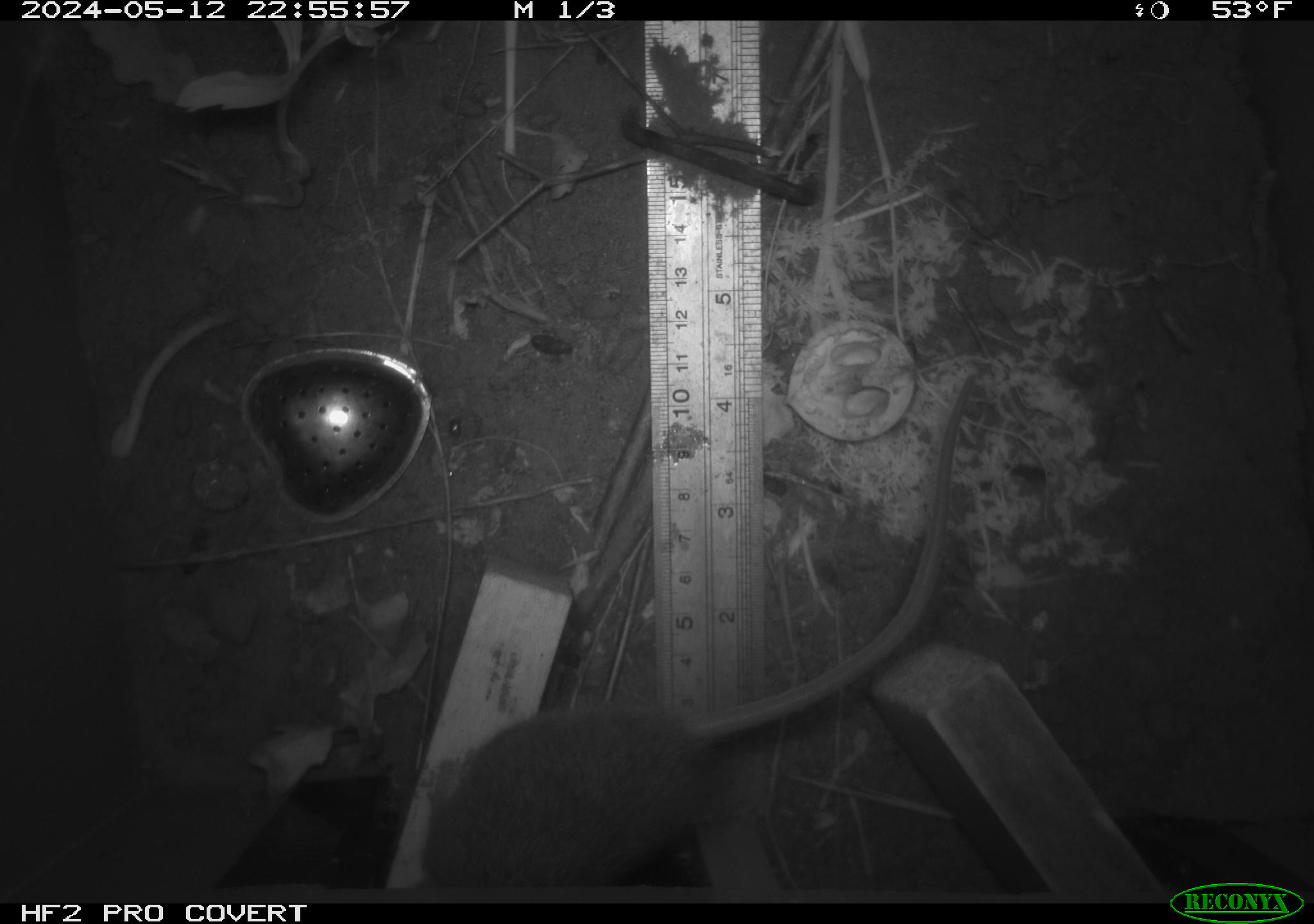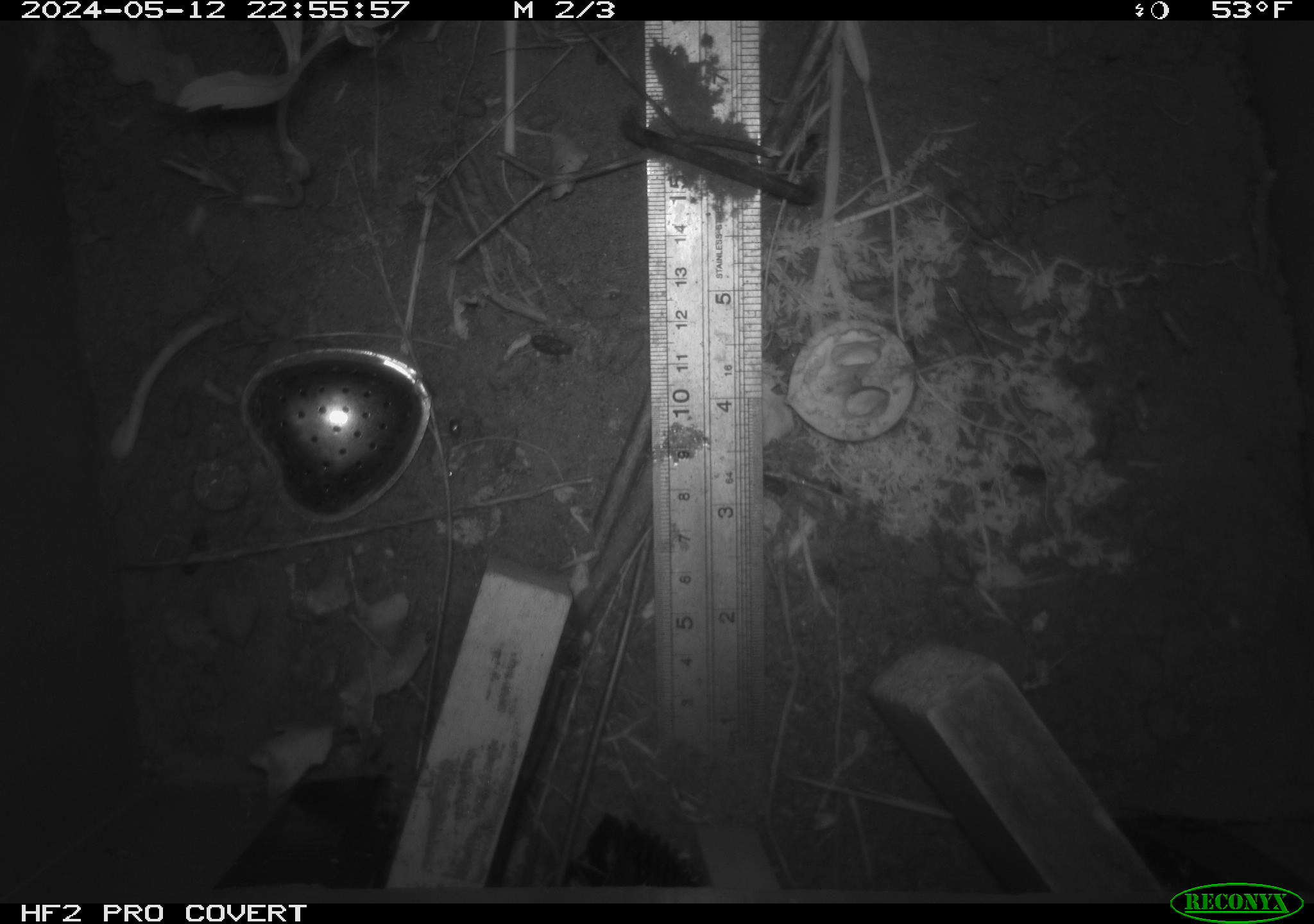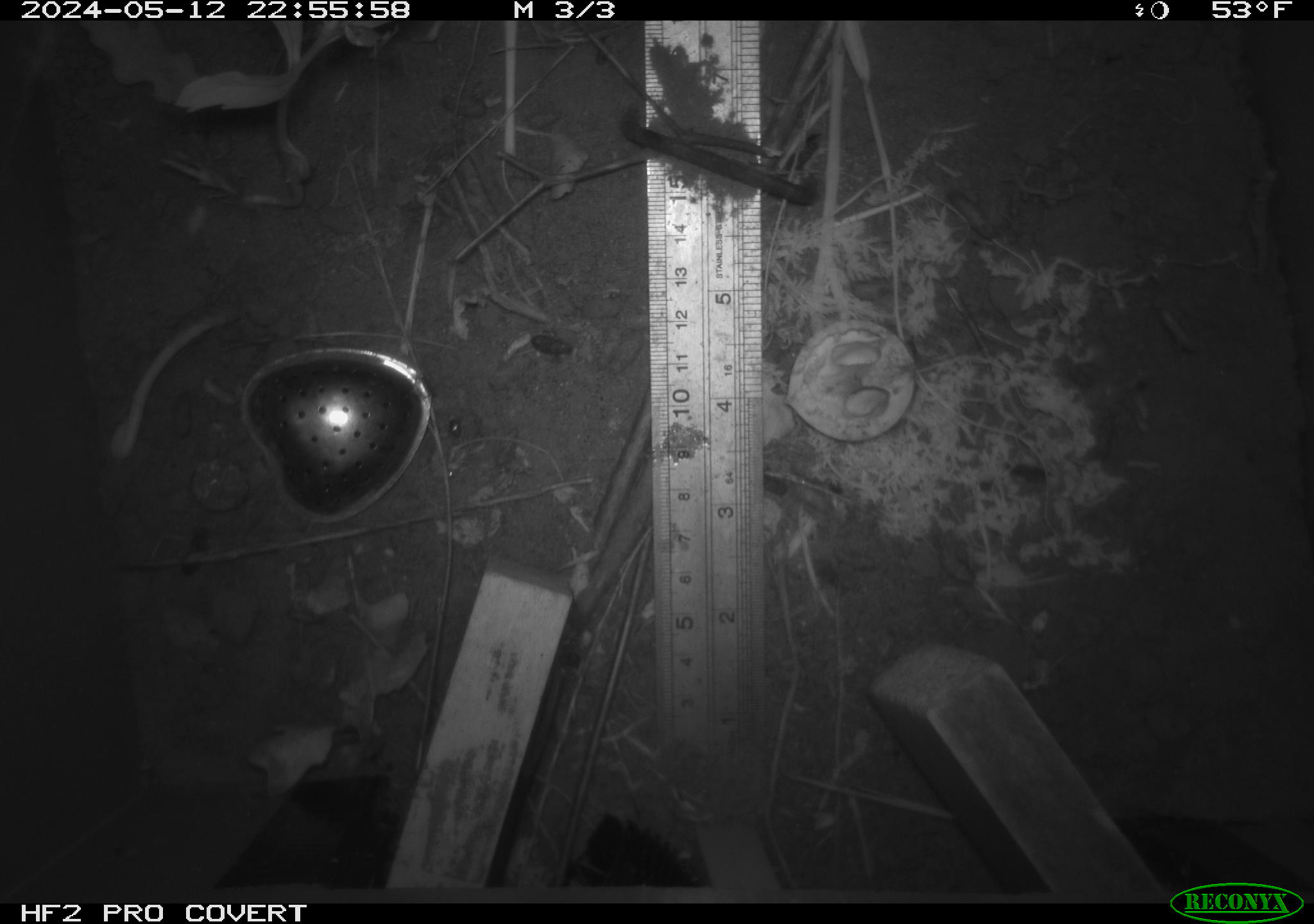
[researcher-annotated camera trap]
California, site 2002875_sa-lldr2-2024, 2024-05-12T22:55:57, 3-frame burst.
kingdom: Animalia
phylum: Chordata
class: Mammalia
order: Rodentia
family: Muridae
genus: Rattus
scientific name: Rattus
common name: rat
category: rattus species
Rattus species (rat) (Rattus).